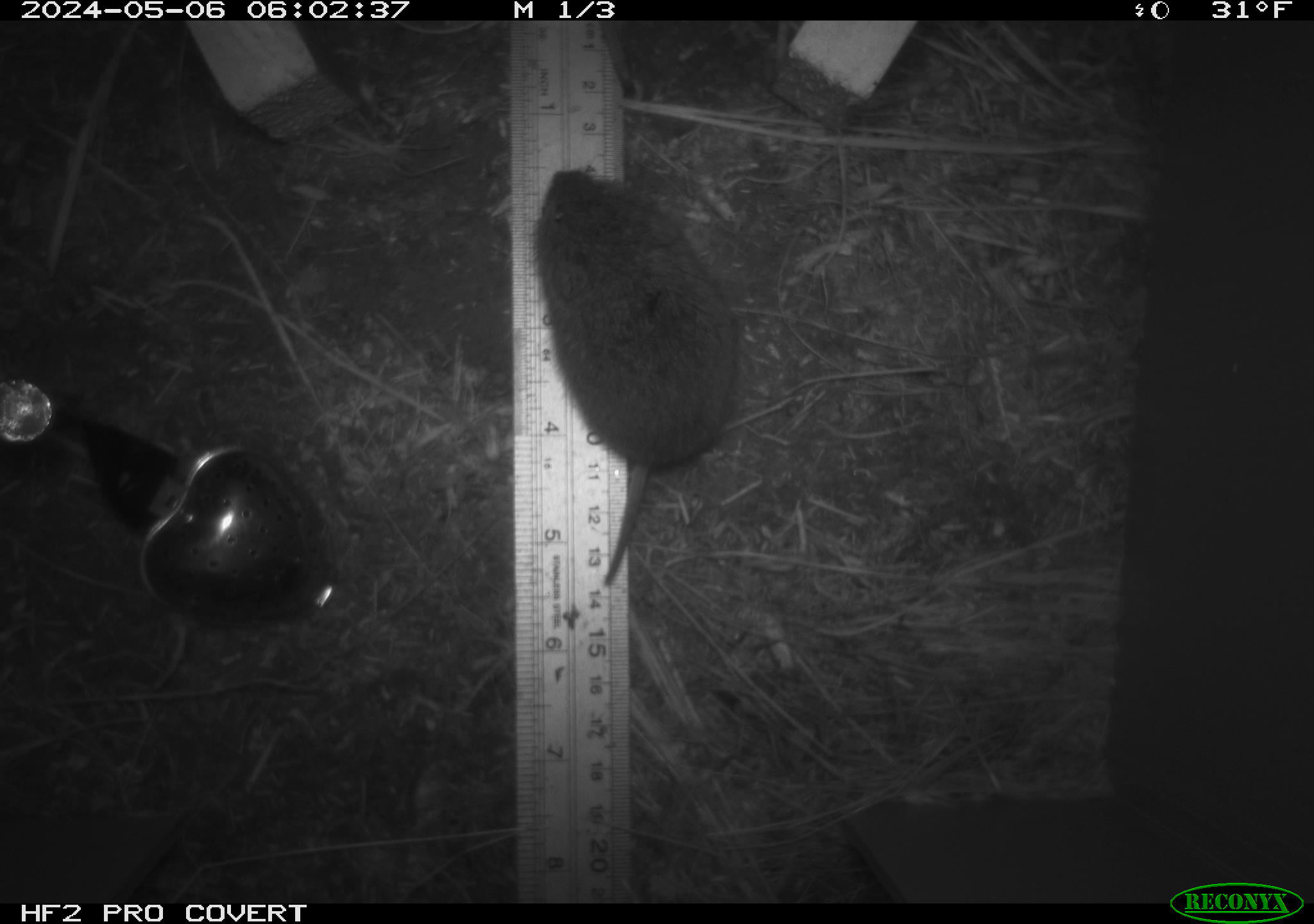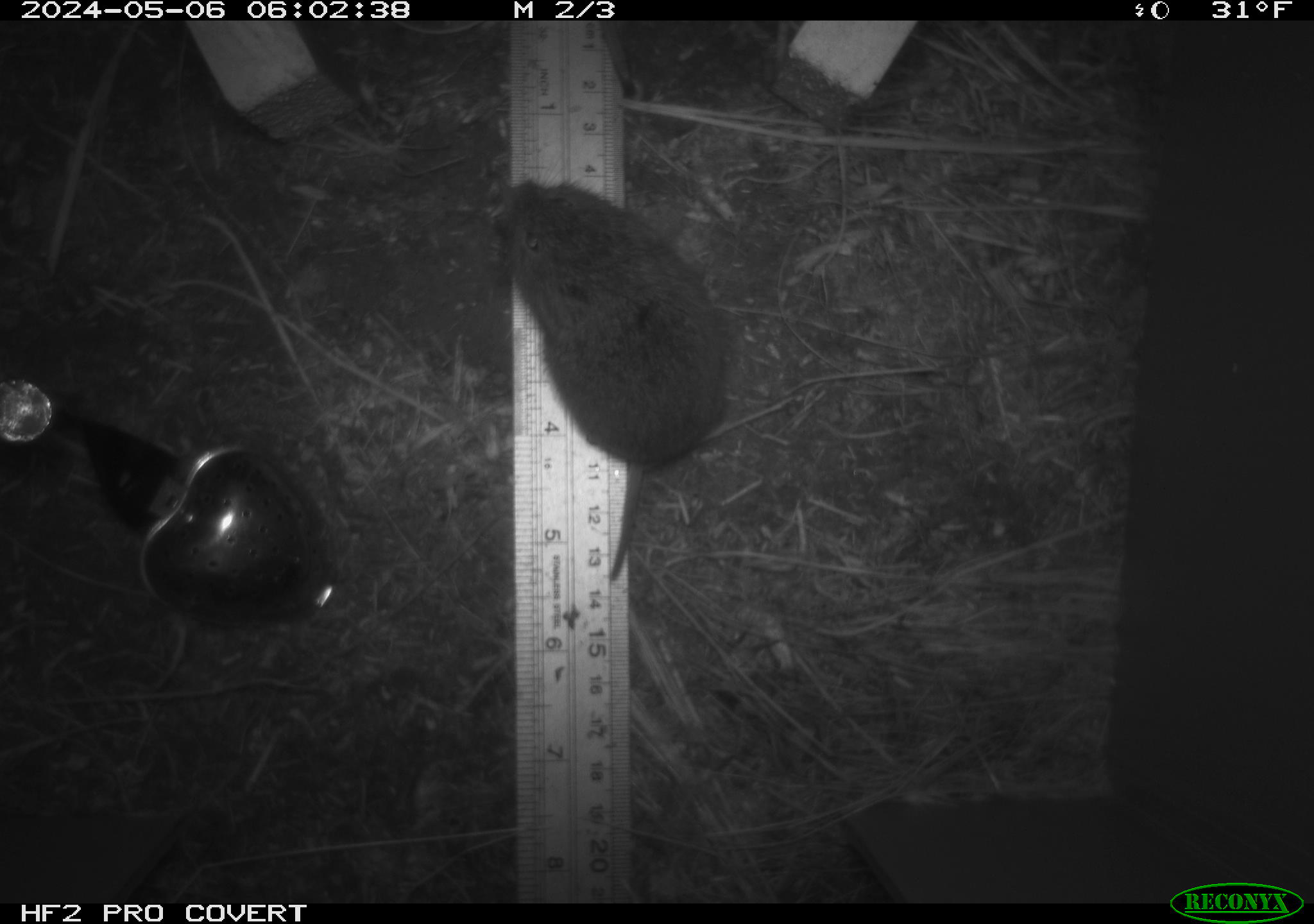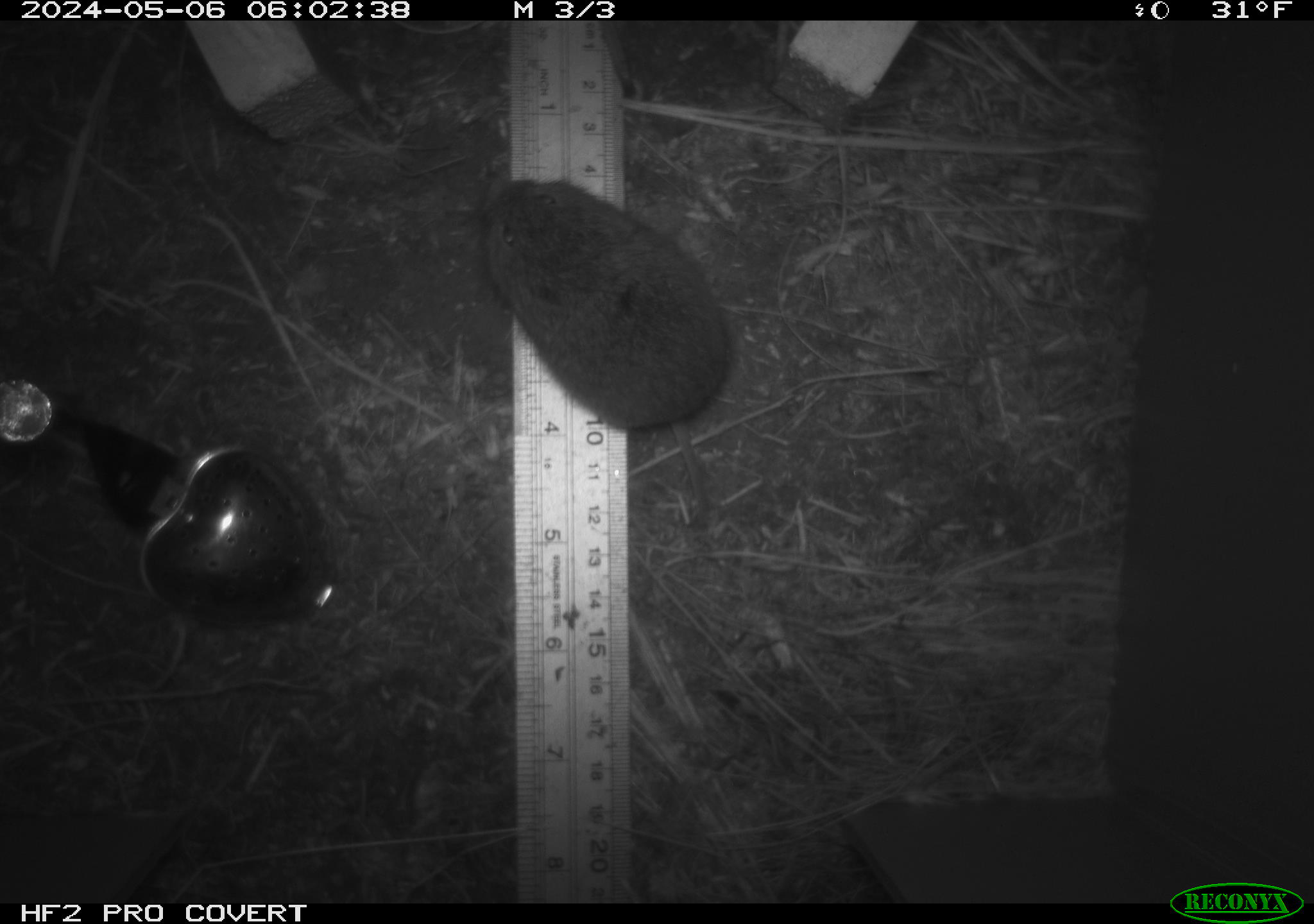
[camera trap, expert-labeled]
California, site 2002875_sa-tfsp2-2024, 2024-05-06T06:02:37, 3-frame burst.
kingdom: Animalia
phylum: Chordata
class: Mammalia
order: Rodentia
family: Cricetidae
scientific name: Arvicolinae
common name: voles, lemmings, and muskrats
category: arvicolinae subfamily